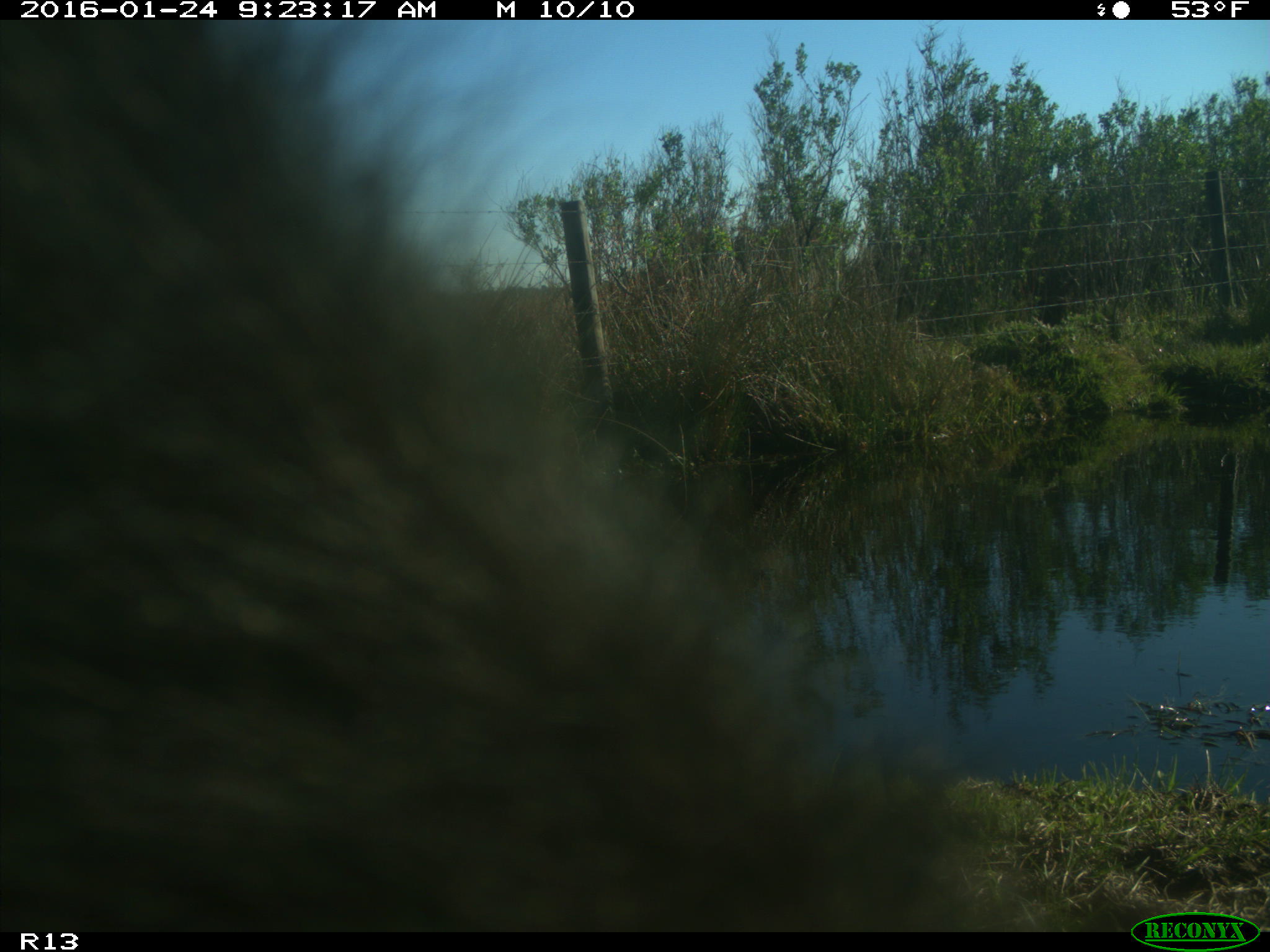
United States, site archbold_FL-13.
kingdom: Animalia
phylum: Chordata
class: Mammalia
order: Artiodactyla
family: Bovidae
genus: Bos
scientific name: Bos taurus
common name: domestic cow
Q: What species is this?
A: Bos taurus (domestic cow).